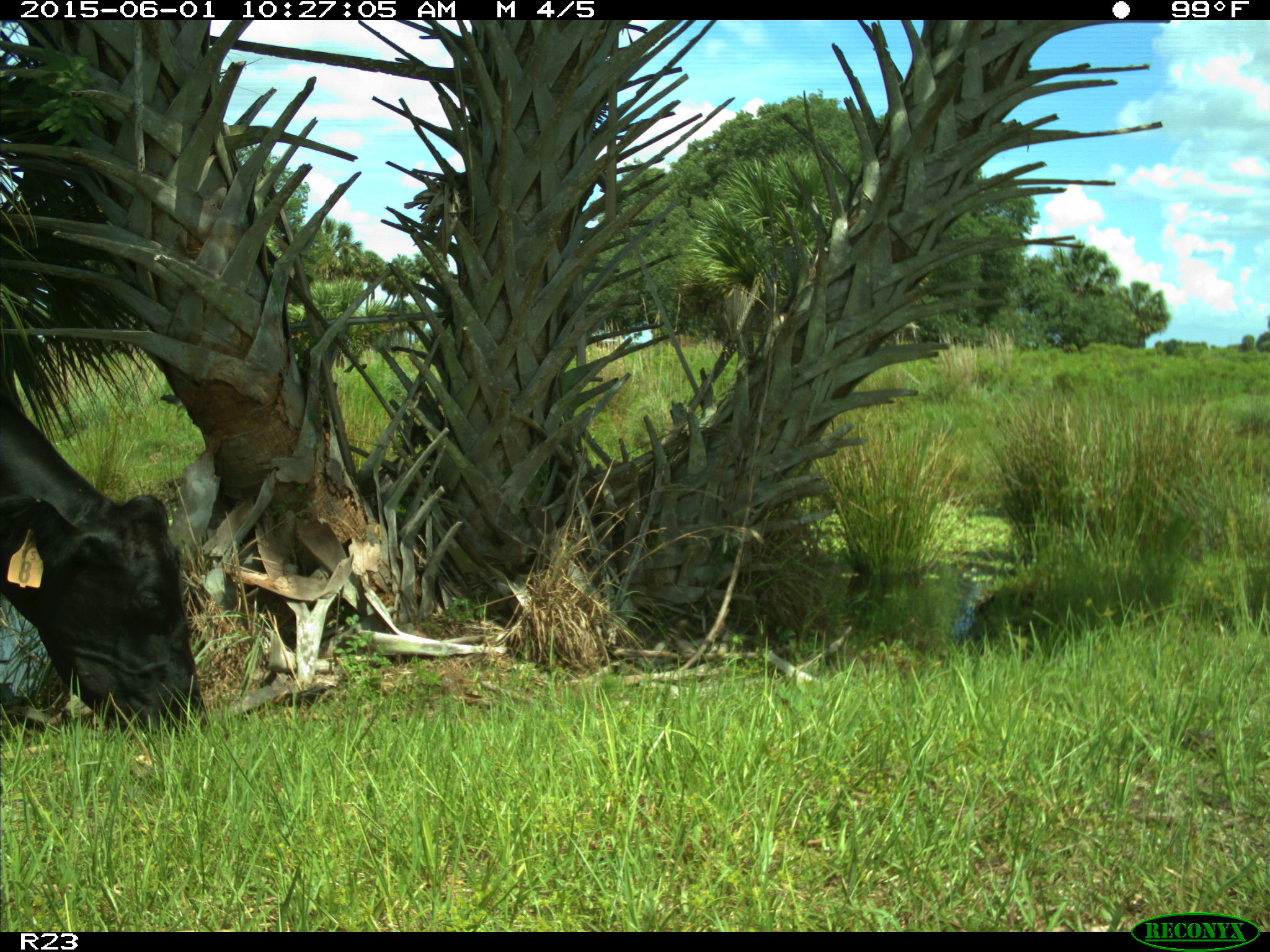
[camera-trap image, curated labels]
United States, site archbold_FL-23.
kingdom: Animalia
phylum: Chordata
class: Mammalia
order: Artiodactyla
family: Bovidae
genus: Bos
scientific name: Bos taurus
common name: domestic cow